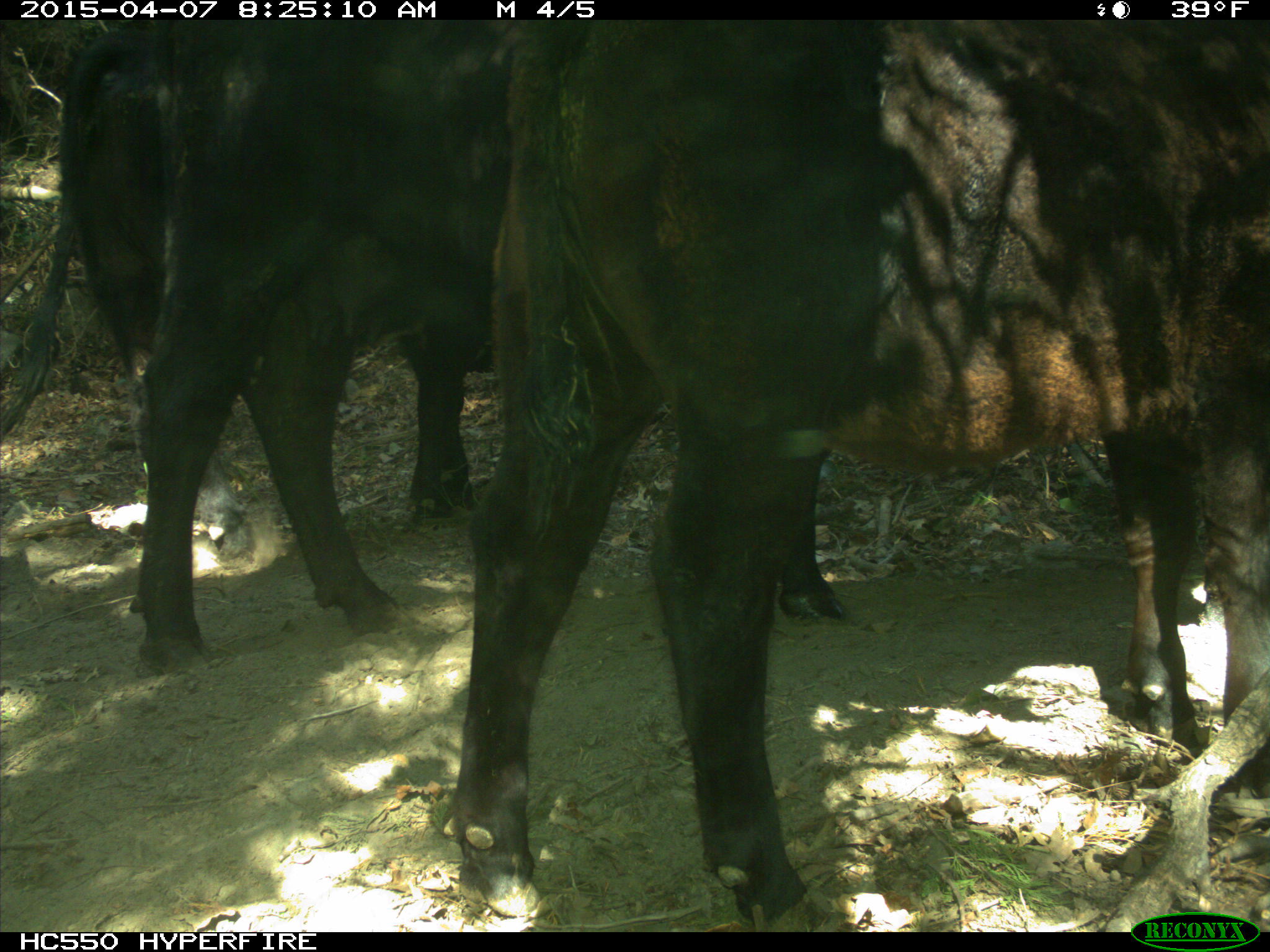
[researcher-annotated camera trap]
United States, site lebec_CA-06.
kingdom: Animalia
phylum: Chordata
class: Mammalia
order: Artiodactyla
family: Bovidae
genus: Bos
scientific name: Bos taurus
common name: domestic cow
Bos taurus (domestic cow).